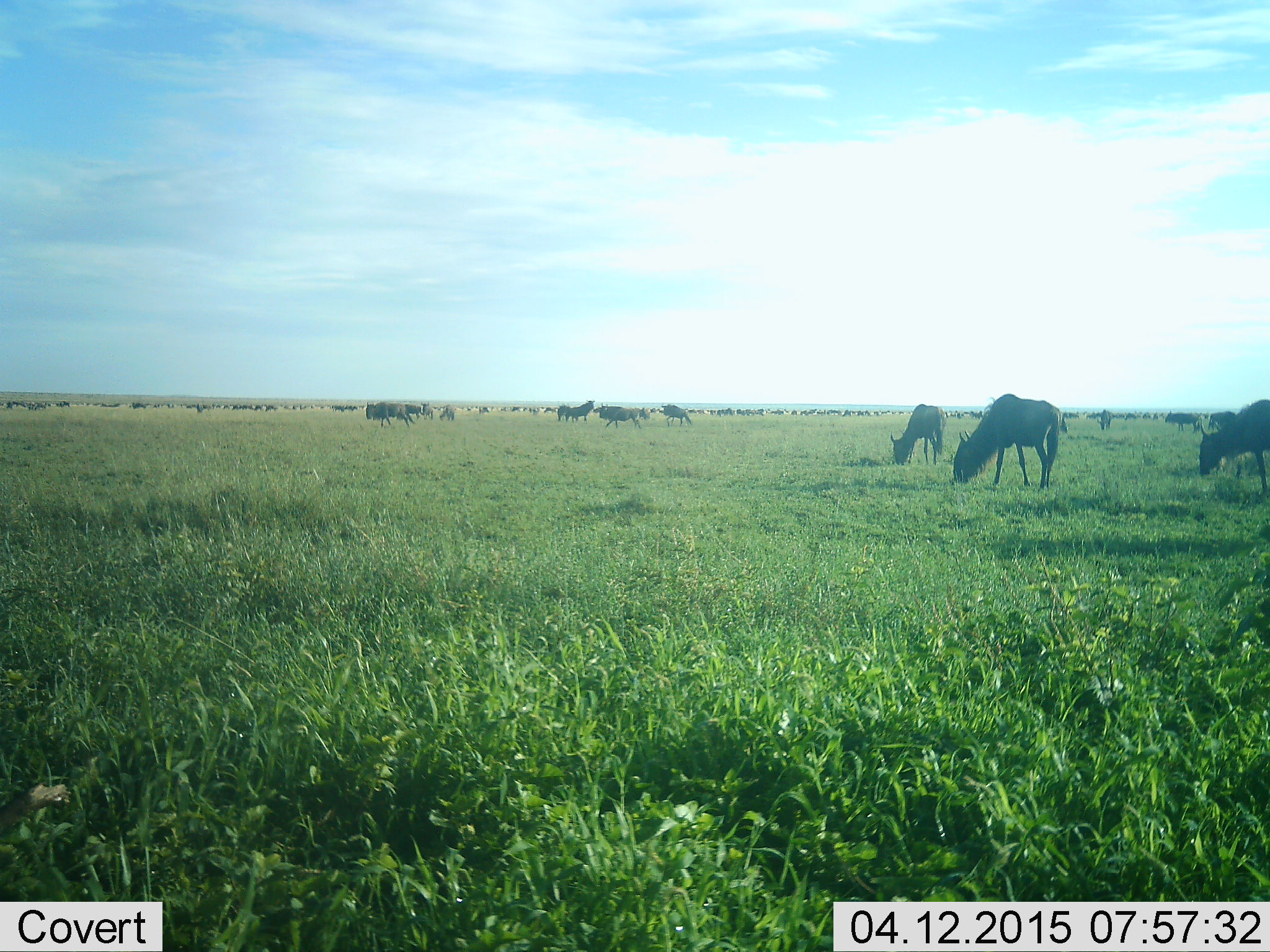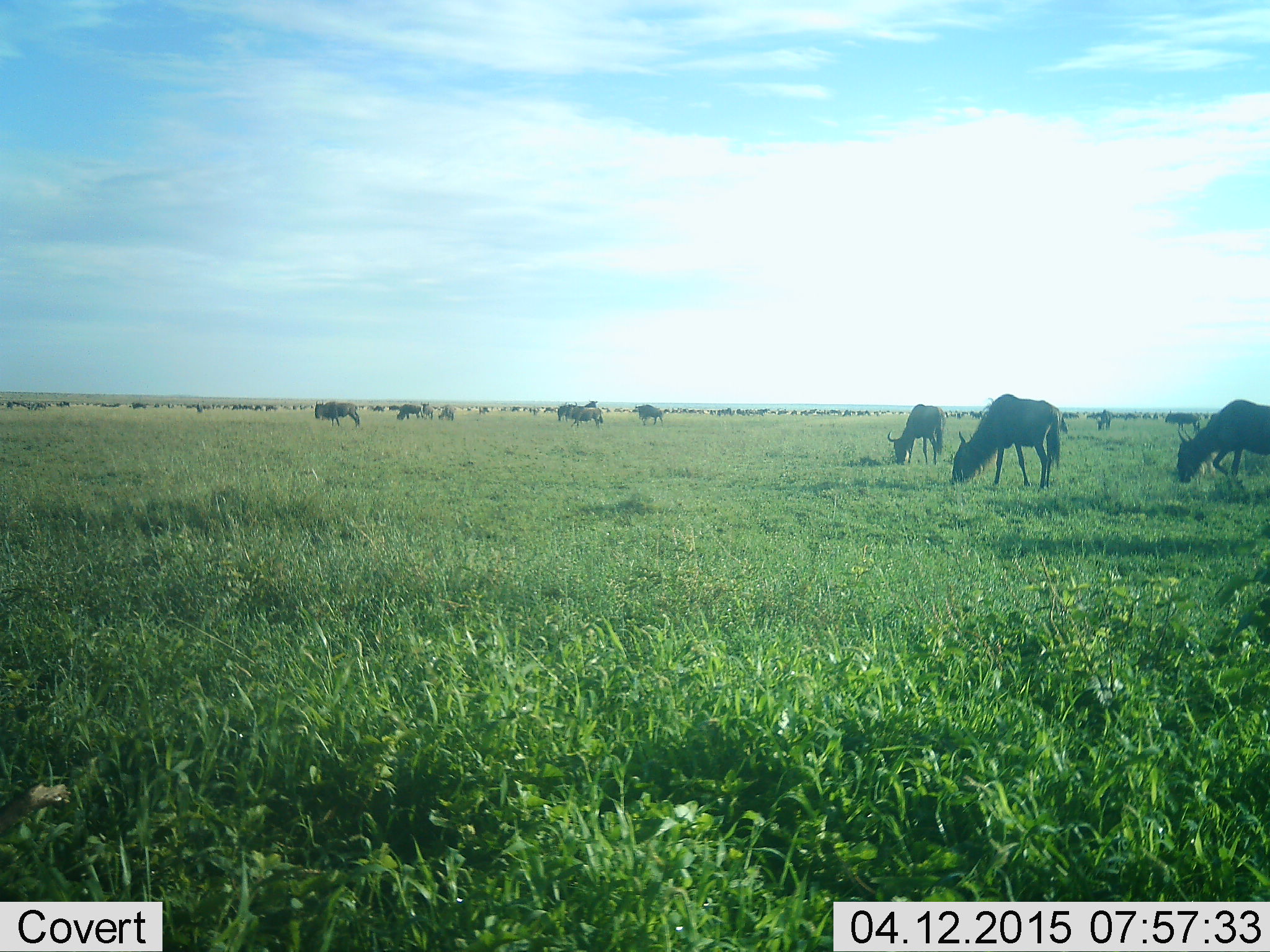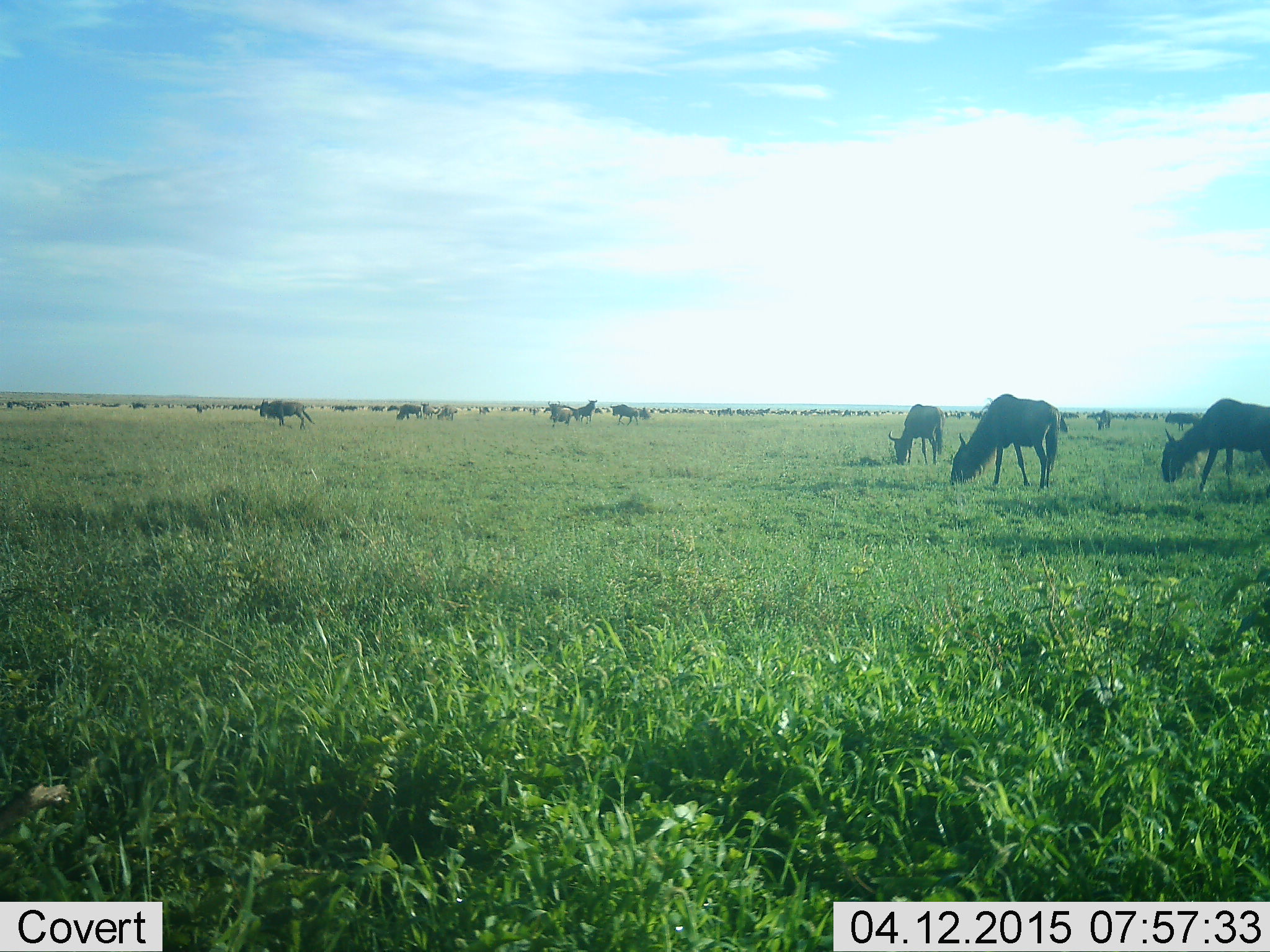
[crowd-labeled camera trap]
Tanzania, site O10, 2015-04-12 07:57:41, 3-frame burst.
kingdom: Animalia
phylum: Chordata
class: Mammalia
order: Artiodactyla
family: Bovidae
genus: Connochaetes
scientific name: Connochaetes taurinus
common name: blue wildebeest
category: wildebeest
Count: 11-50.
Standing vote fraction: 45%.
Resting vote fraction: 0%.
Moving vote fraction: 64%.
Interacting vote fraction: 18%.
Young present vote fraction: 0%.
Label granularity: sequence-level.